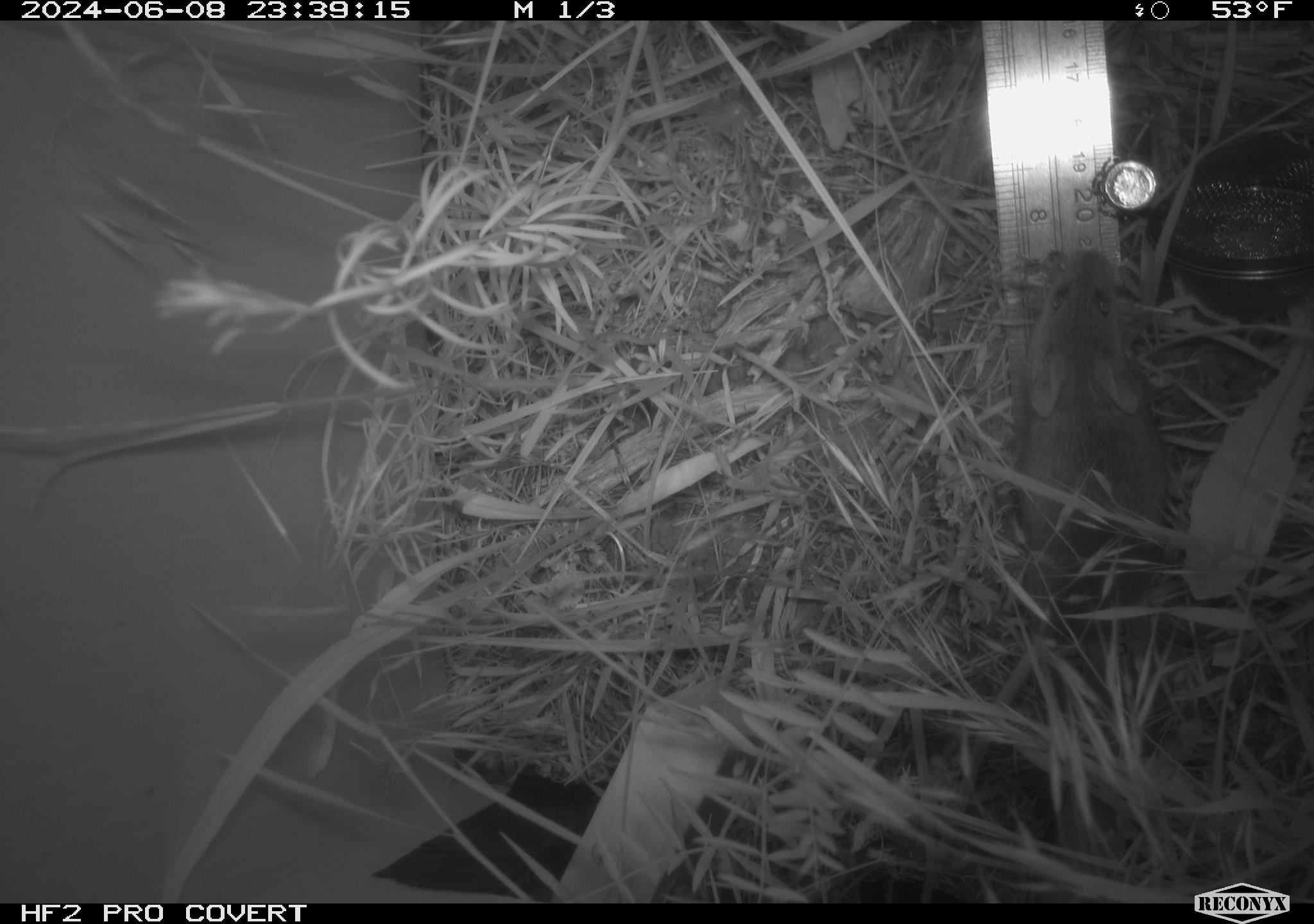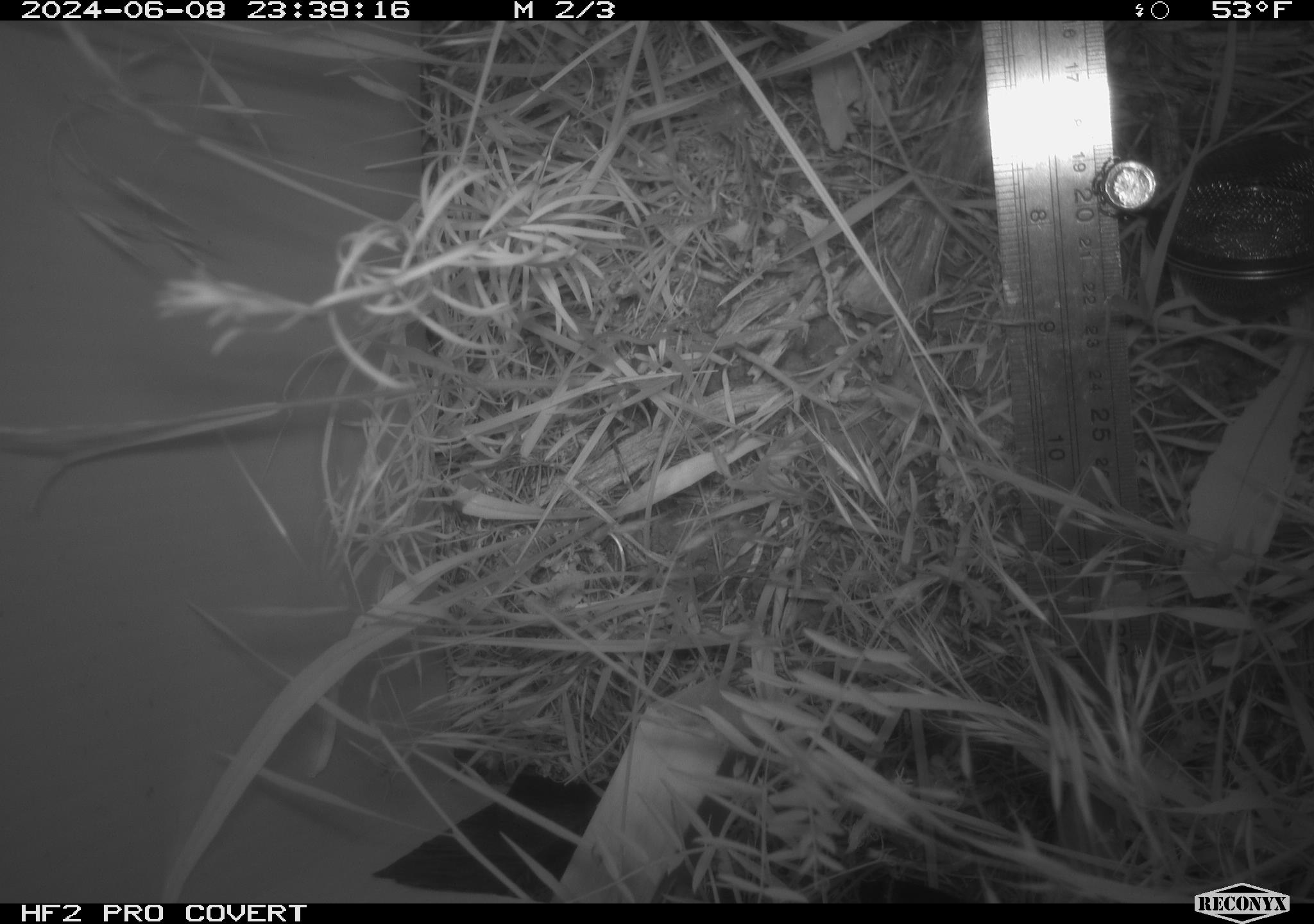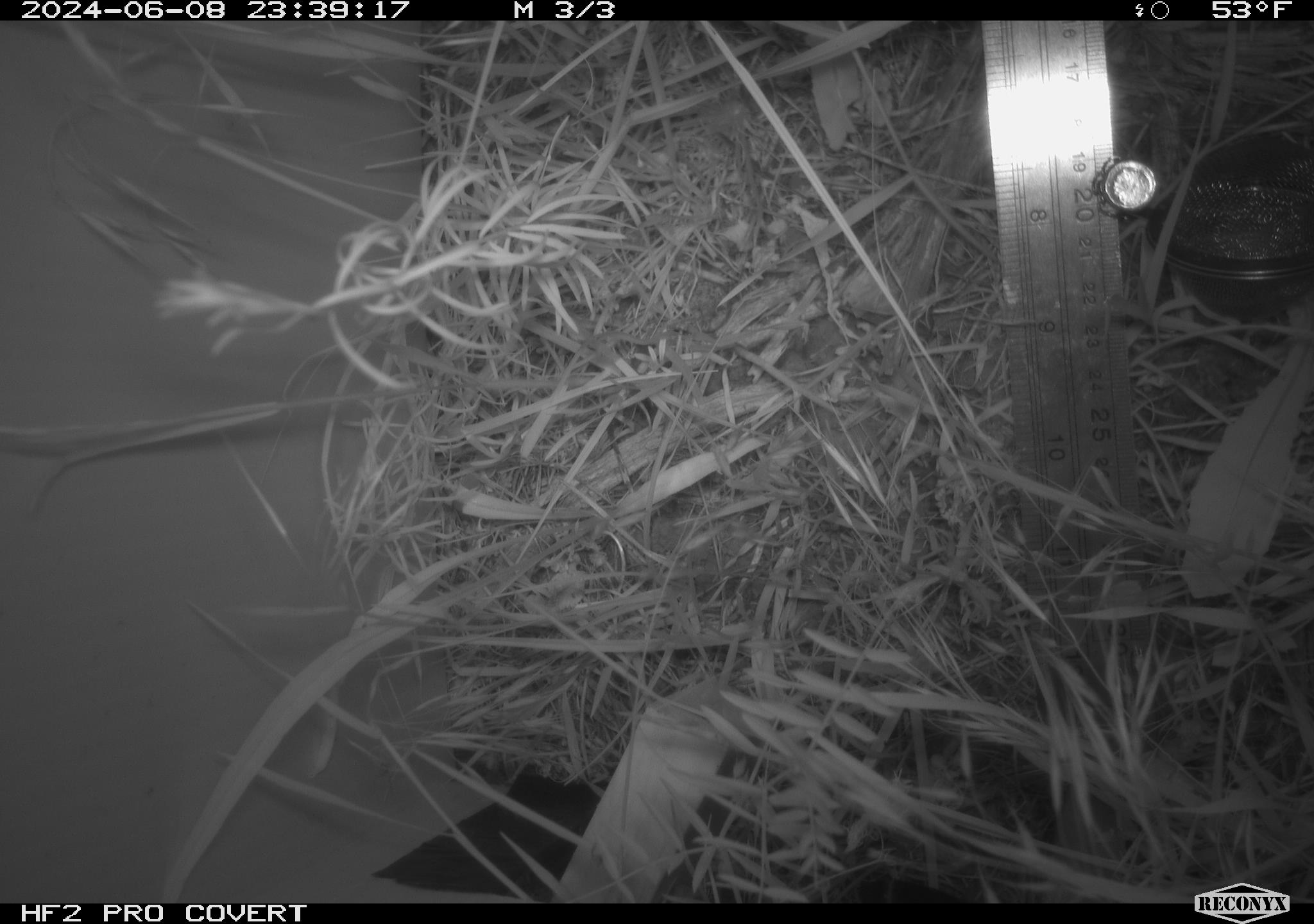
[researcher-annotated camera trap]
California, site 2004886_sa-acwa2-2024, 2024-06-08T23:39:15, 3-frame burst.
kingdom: Animalia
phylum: Chordata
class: Mammalia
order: Rodentia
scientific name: Rodentia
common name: mouse species